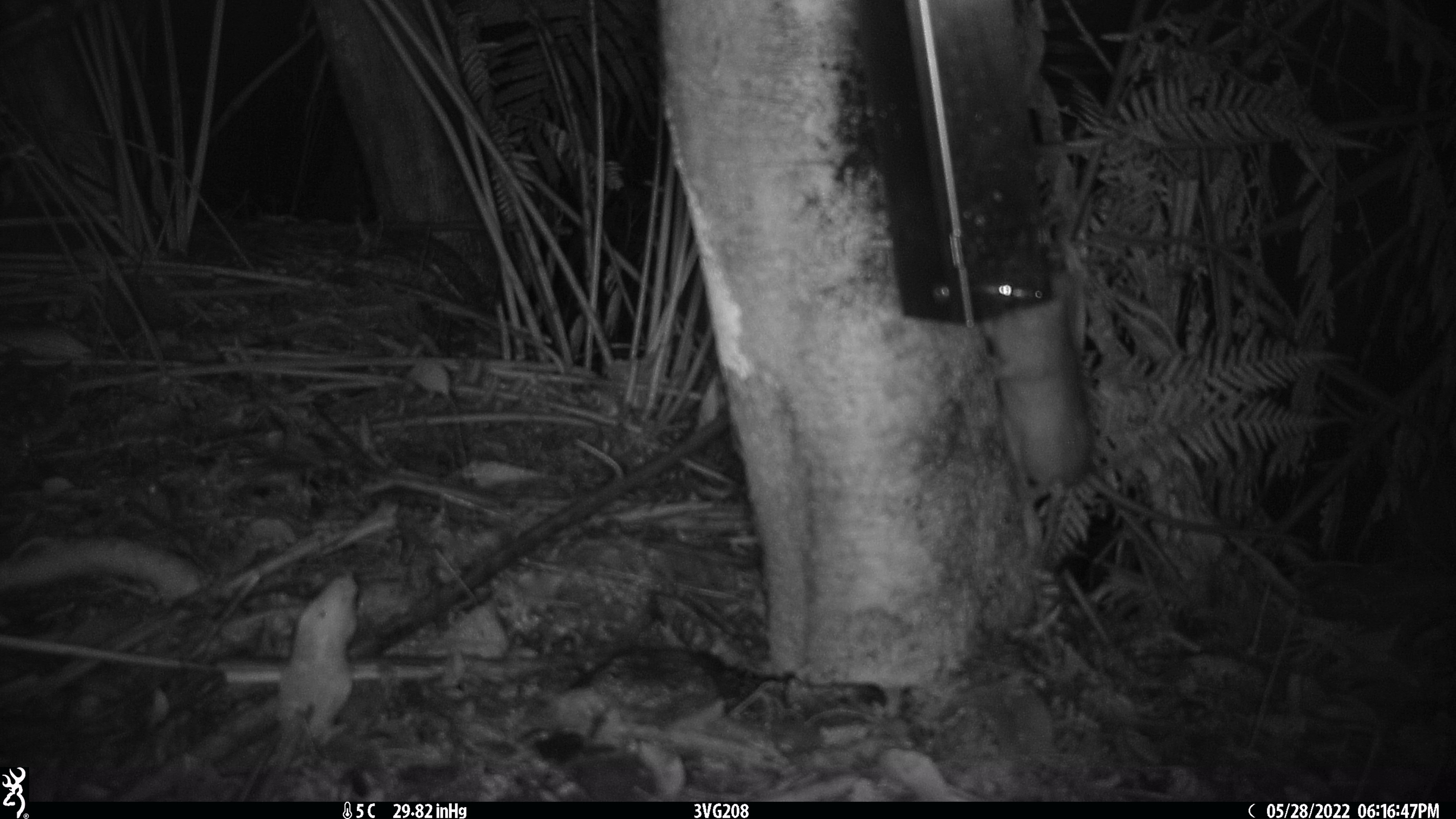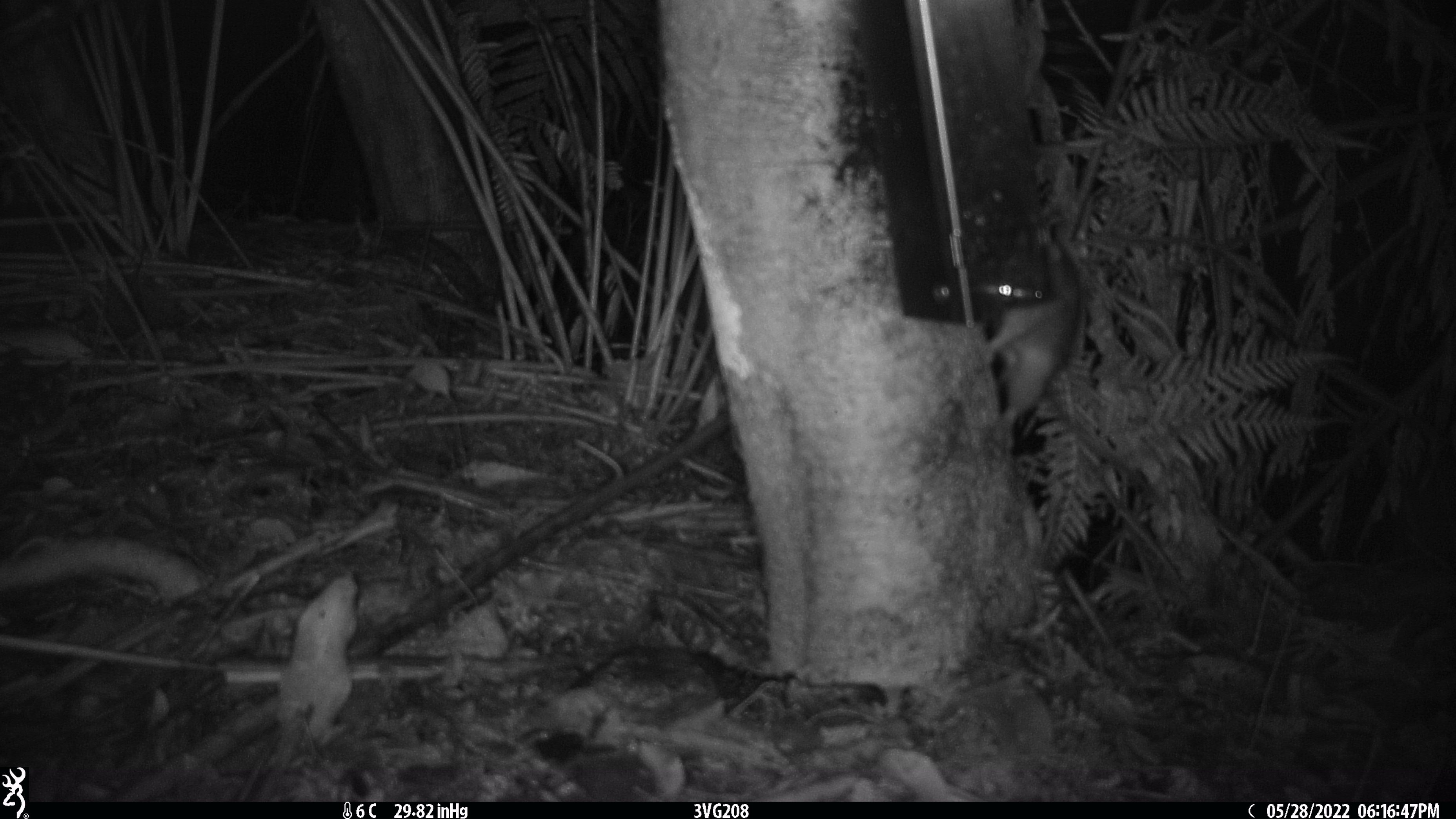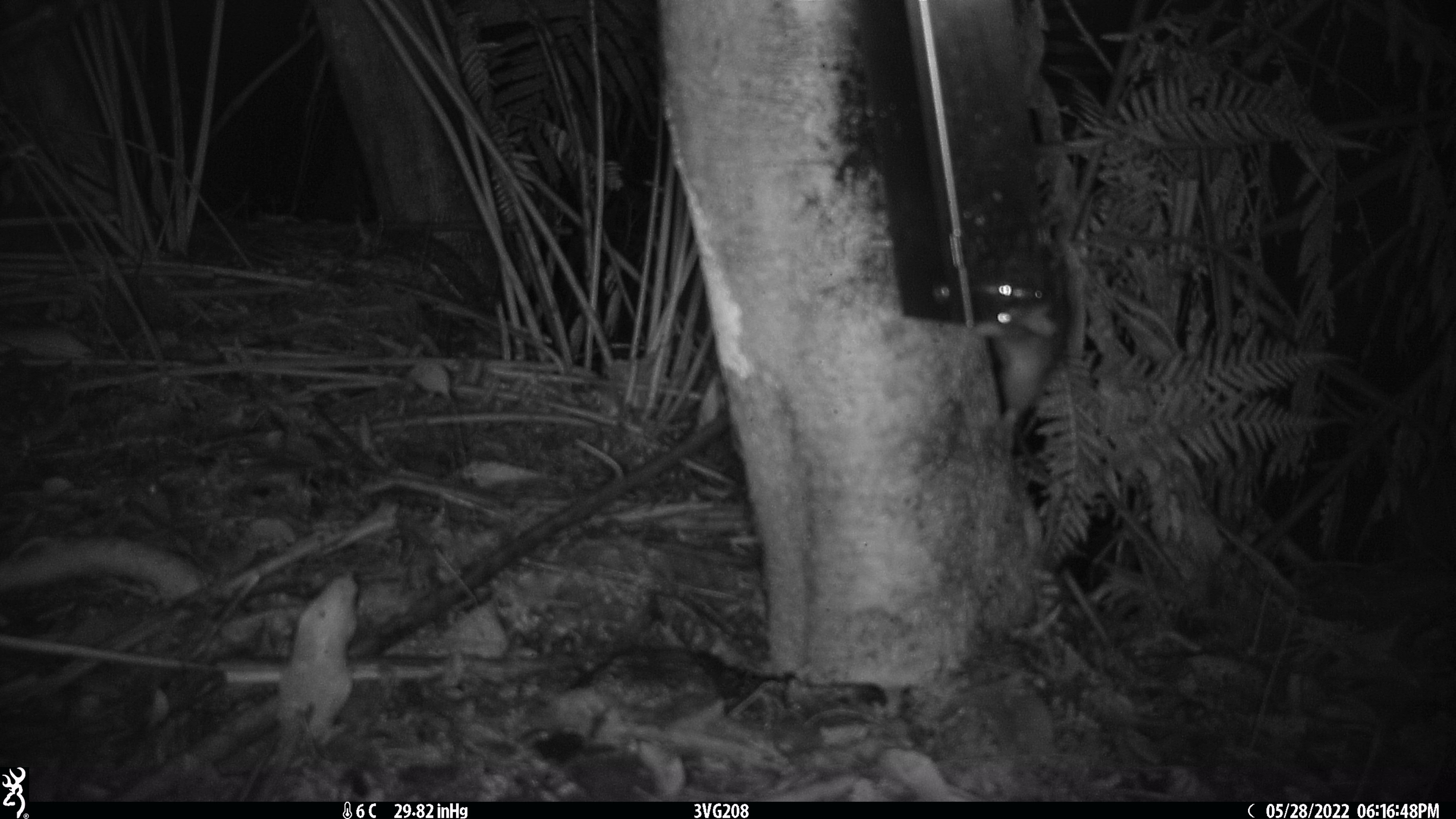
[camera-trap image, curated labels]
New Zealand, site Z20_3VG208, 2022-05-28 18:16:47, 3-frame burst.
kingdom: Animalia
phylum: Chordata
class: Mammalia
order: Rodentia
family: Muridae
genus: Rattus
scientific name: Rattus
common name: rat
Rat (Rattus).